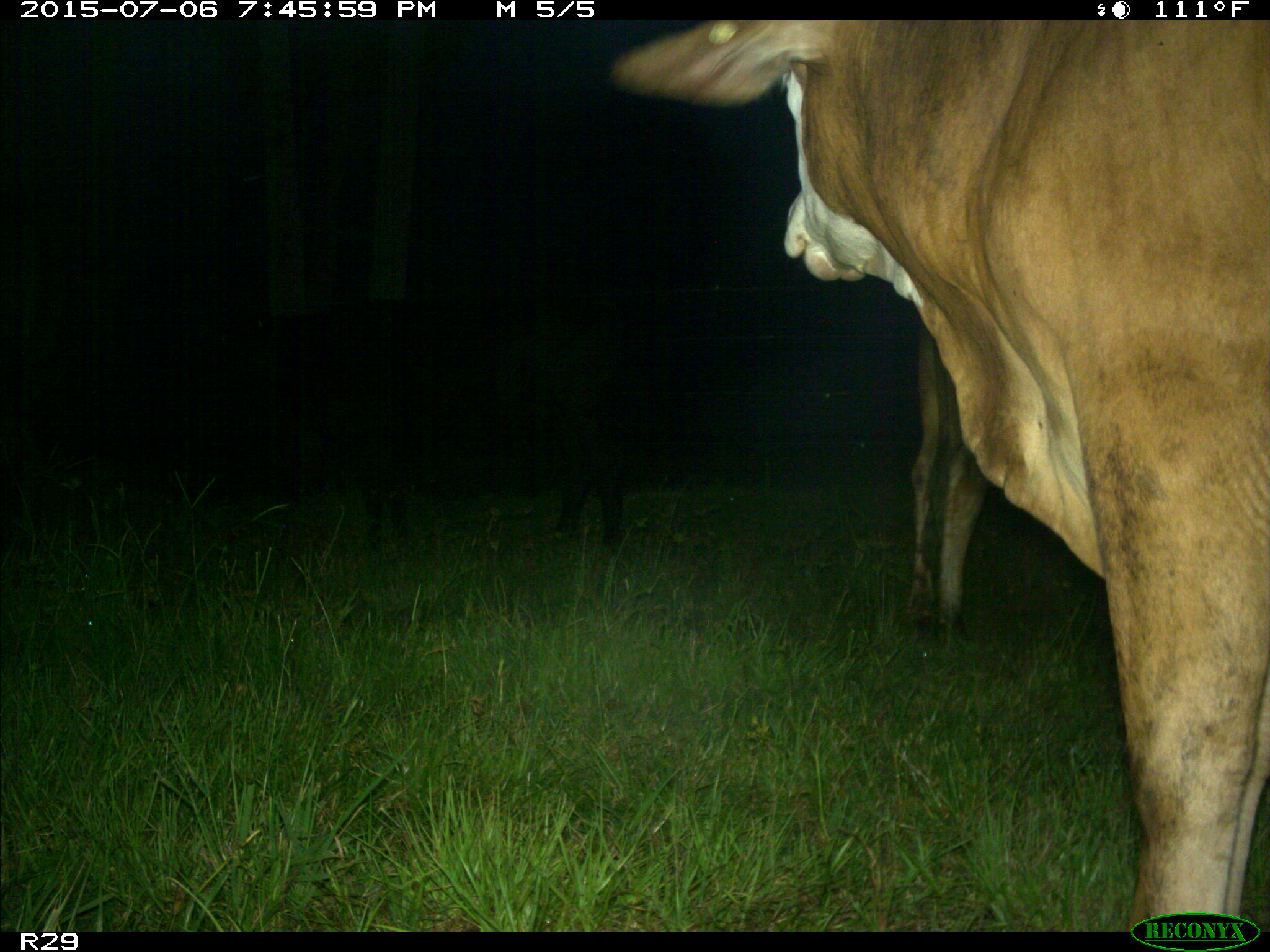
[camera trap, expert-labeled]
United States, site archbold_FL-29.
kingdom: Animalia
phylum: Chordata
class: Mammalia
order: Artiodactyla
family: Bovidae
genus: Bos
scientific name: Bos taurus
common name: domestic cow